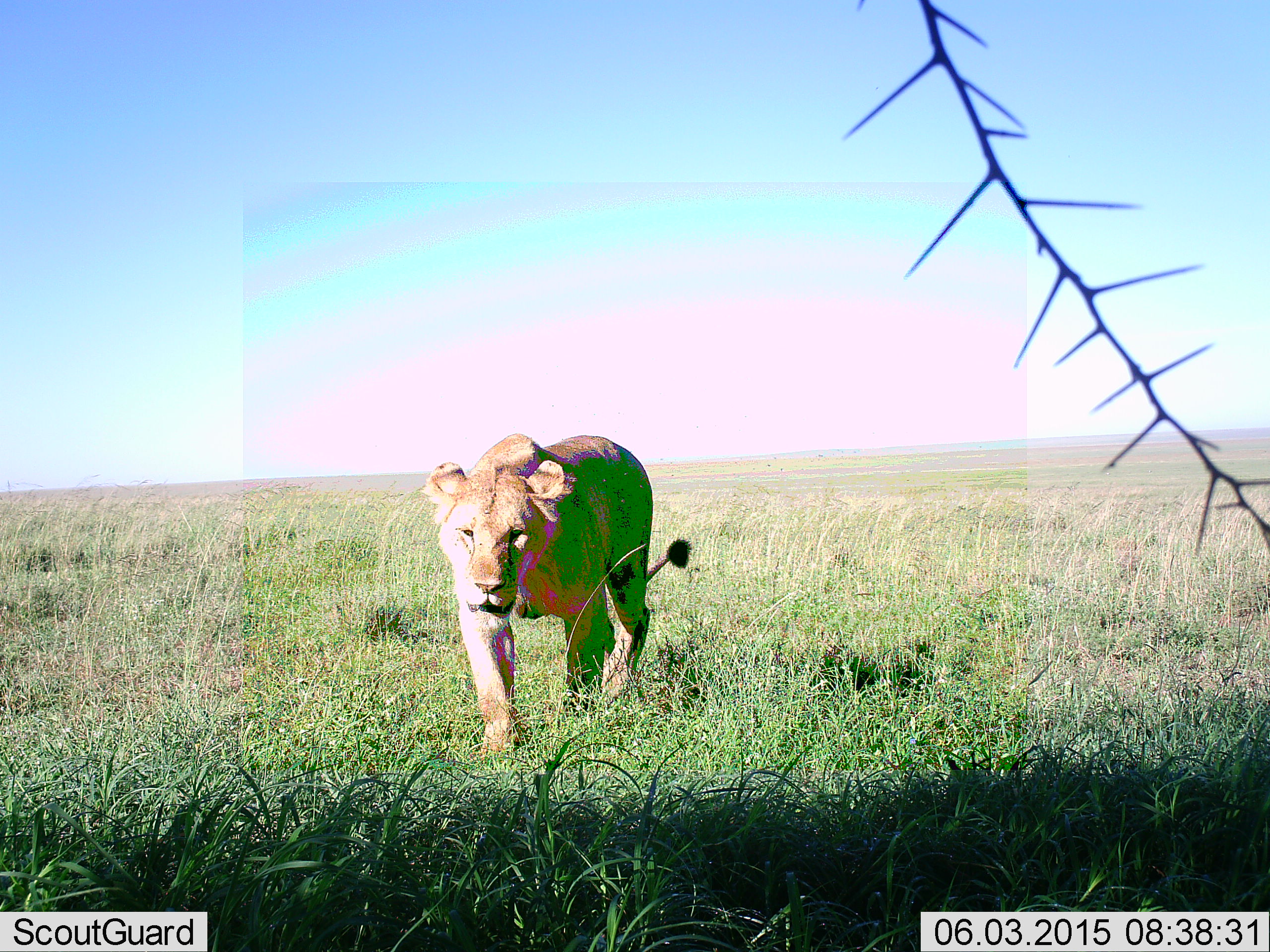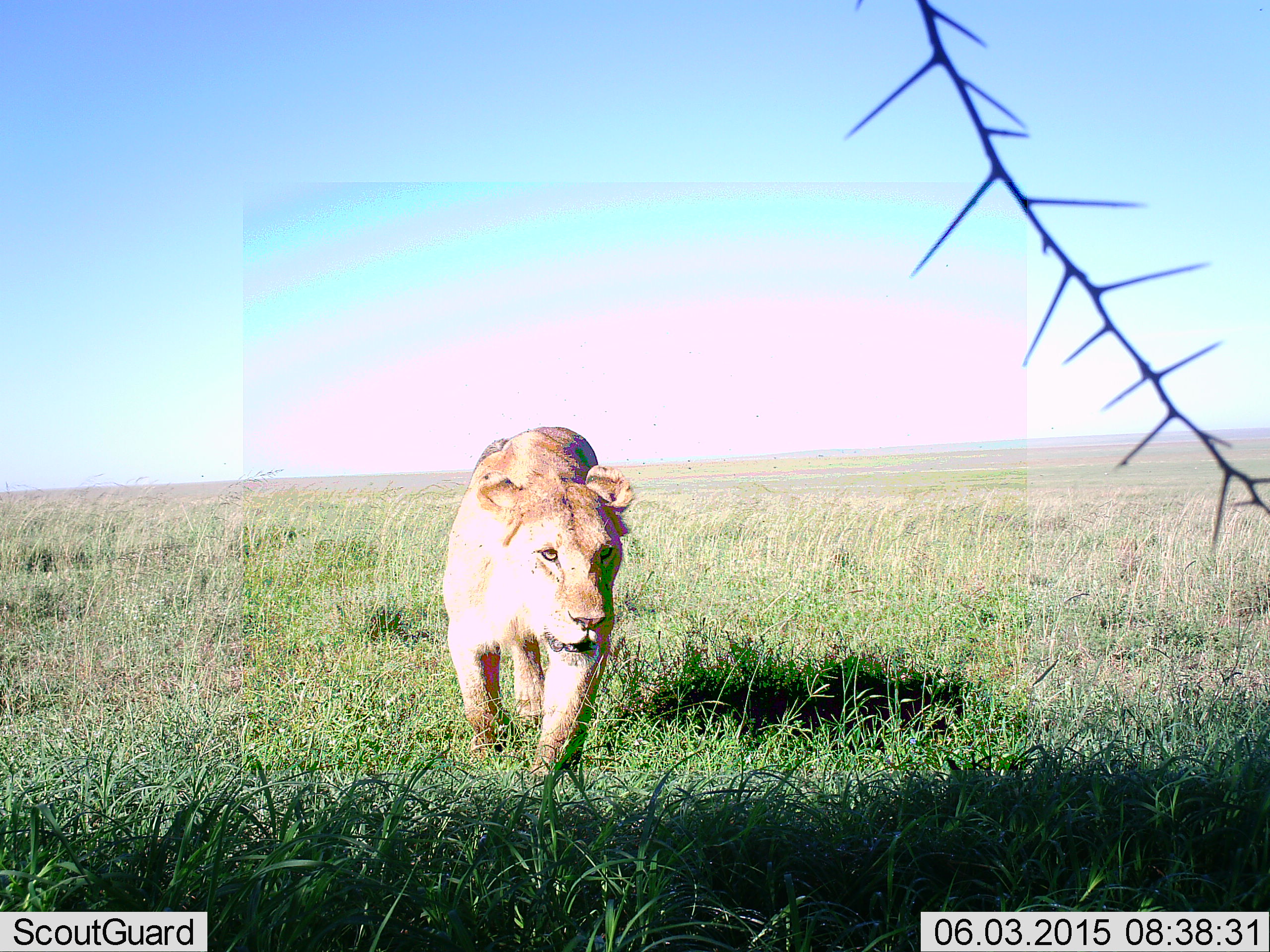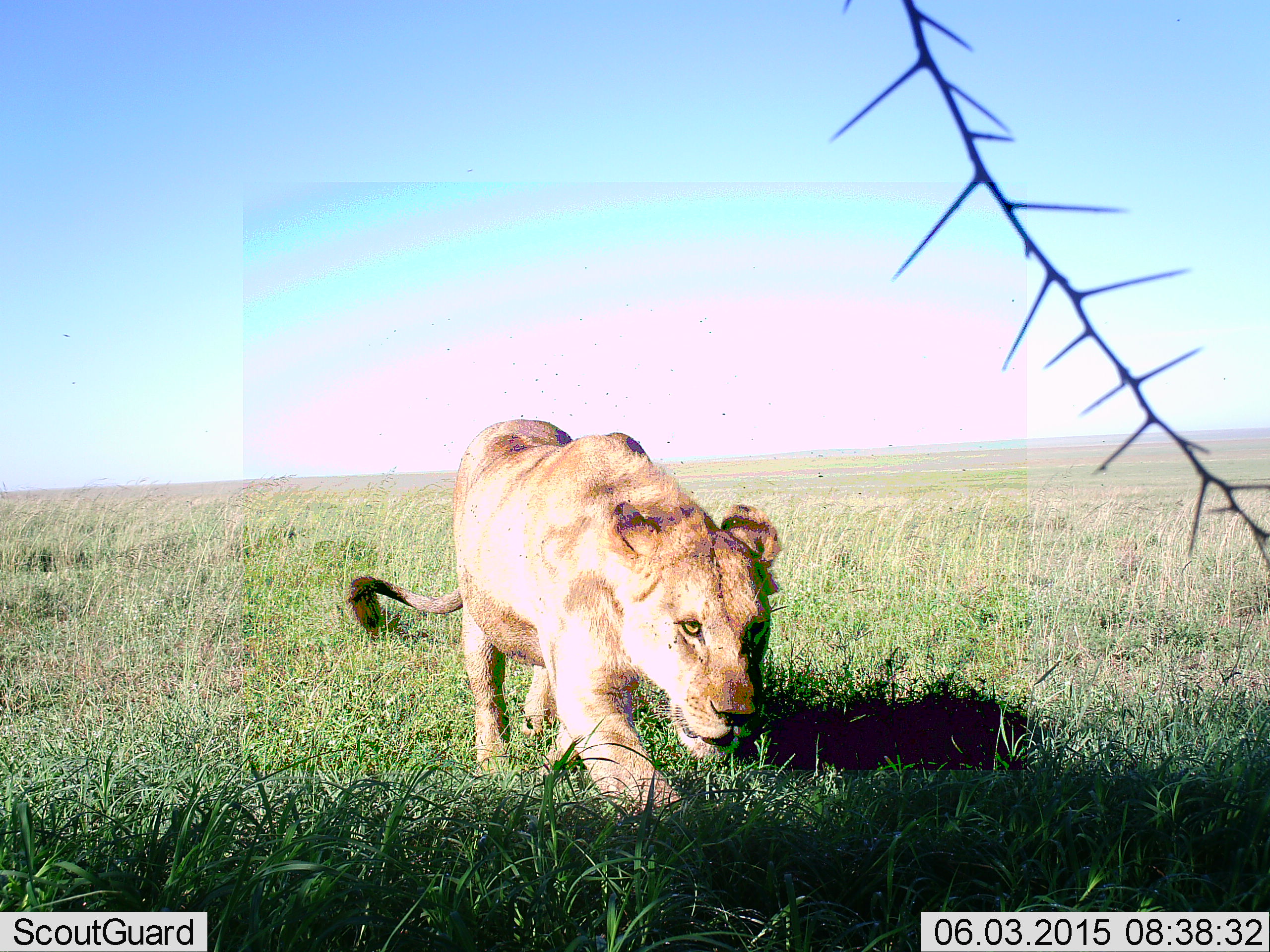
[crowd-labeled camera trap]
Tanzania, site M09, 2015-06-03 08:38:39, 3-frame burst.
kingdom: Animalia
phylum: Chordata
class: Mammalia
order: Carnivora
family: Felidae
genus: Panthera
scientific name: Panthera leo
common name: lion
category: lionfemale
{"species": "lionfemale (lion) (Panthera leo)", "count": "1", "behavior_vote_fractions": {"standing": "0%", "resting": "0%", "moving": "100%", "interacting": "0%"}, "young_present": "0%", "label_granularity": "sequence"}